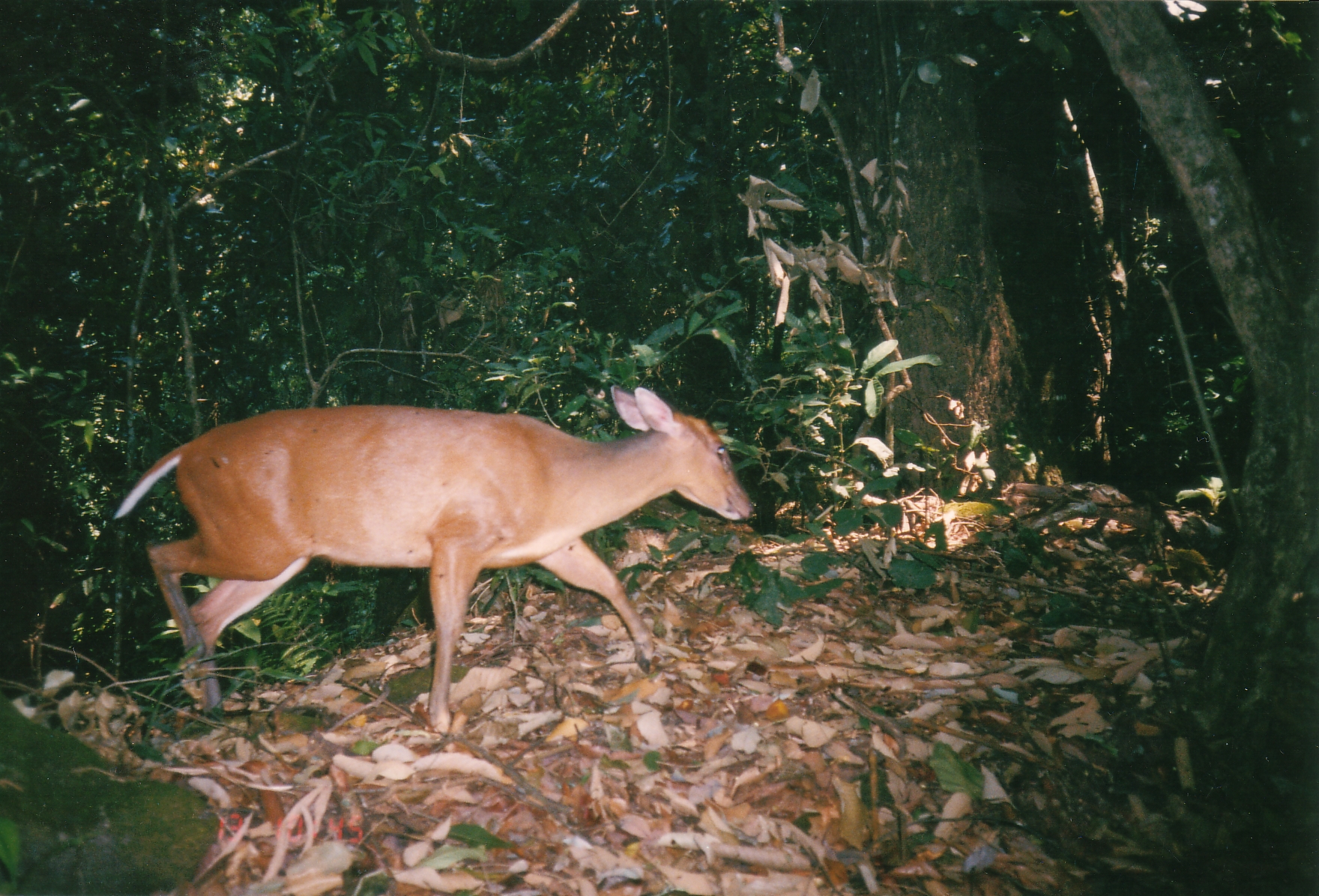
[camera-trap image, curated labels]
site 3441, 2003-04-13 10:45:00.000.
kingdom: Animalia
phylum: Chordata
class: Mammalia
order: Artiodactyla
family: Cervidae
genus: Muntiacus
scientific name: Muntiacus muntjak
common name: southern red muntjac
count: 1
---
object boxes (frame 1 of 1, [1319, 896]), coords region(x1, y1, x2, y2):
muntiacus muntjak: region(111, 384, 757, 737)